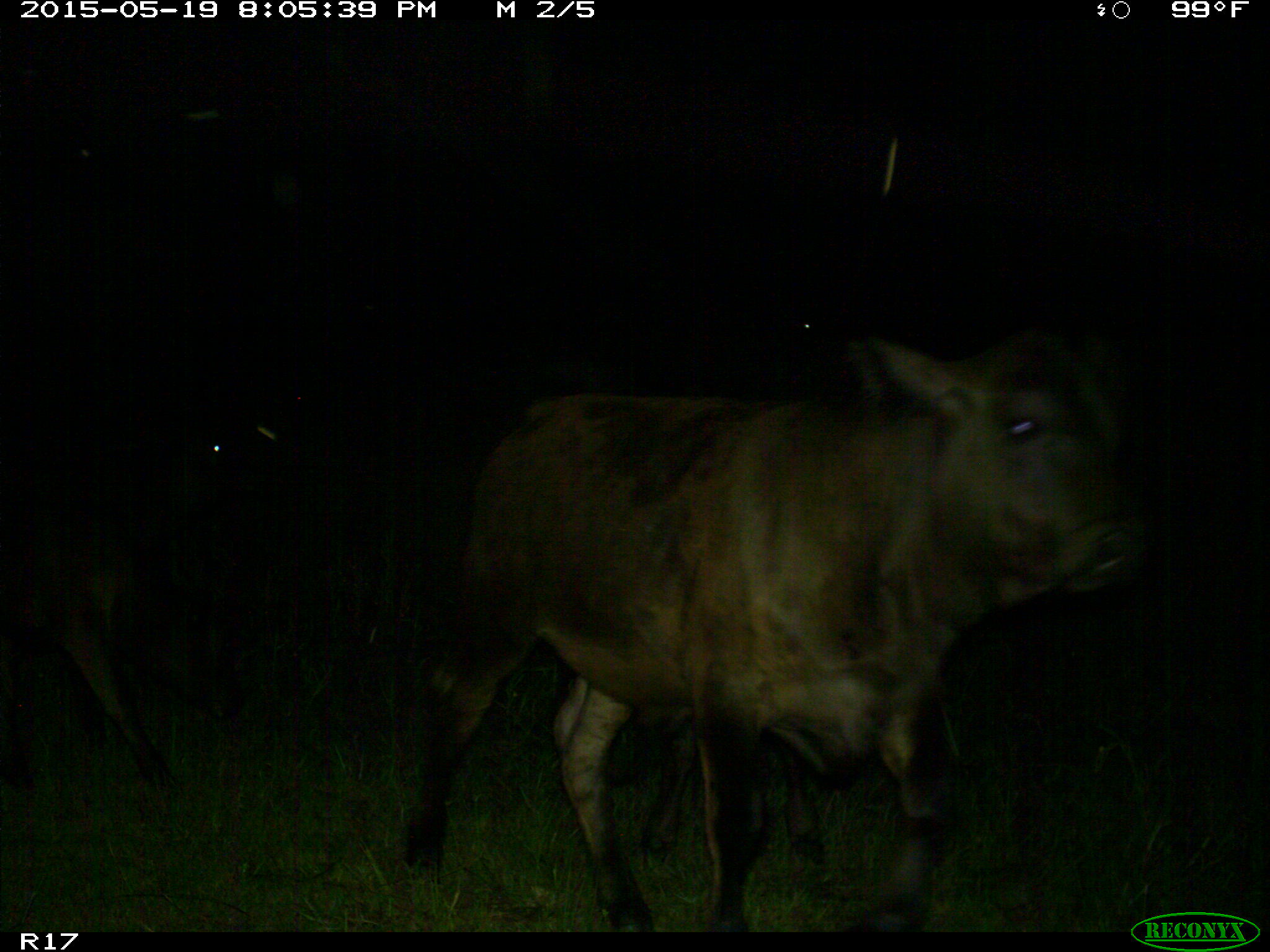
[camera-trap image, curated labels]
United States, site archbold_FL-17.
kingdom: Animalia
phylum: Chordata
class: Mammalia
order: Artiodactyla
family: Bovidae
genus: Bos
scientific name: Bos taurus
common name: domestic cow